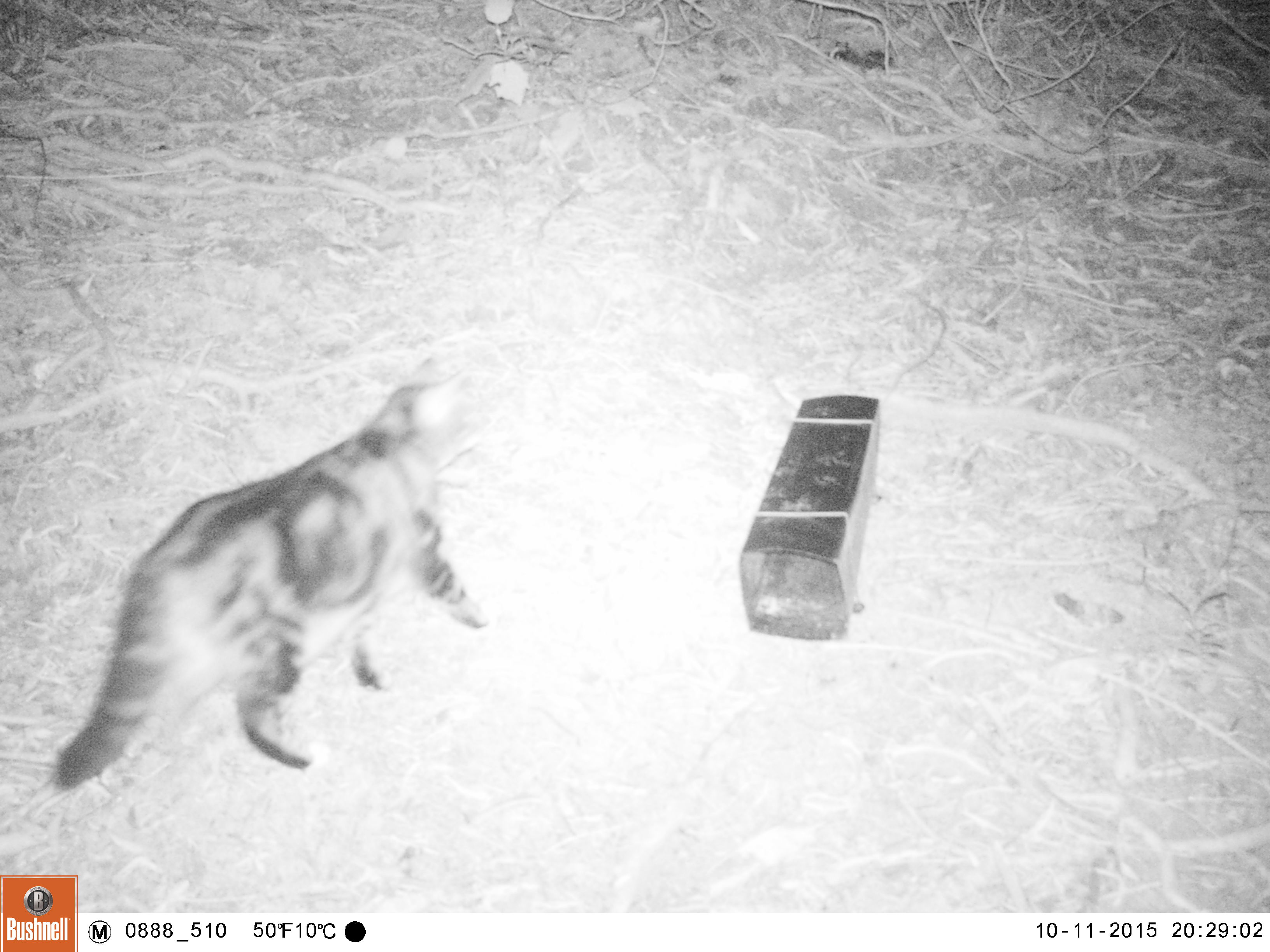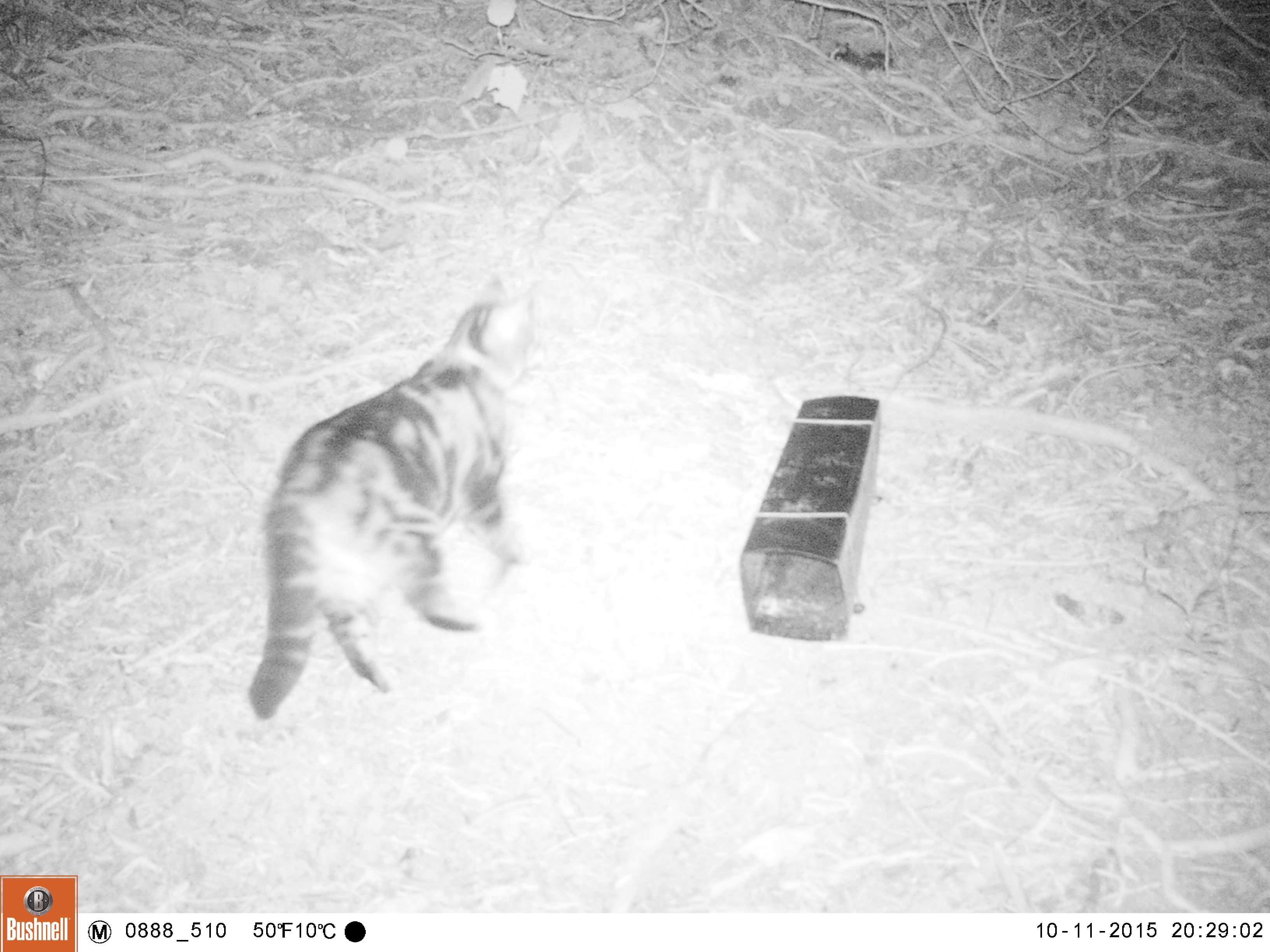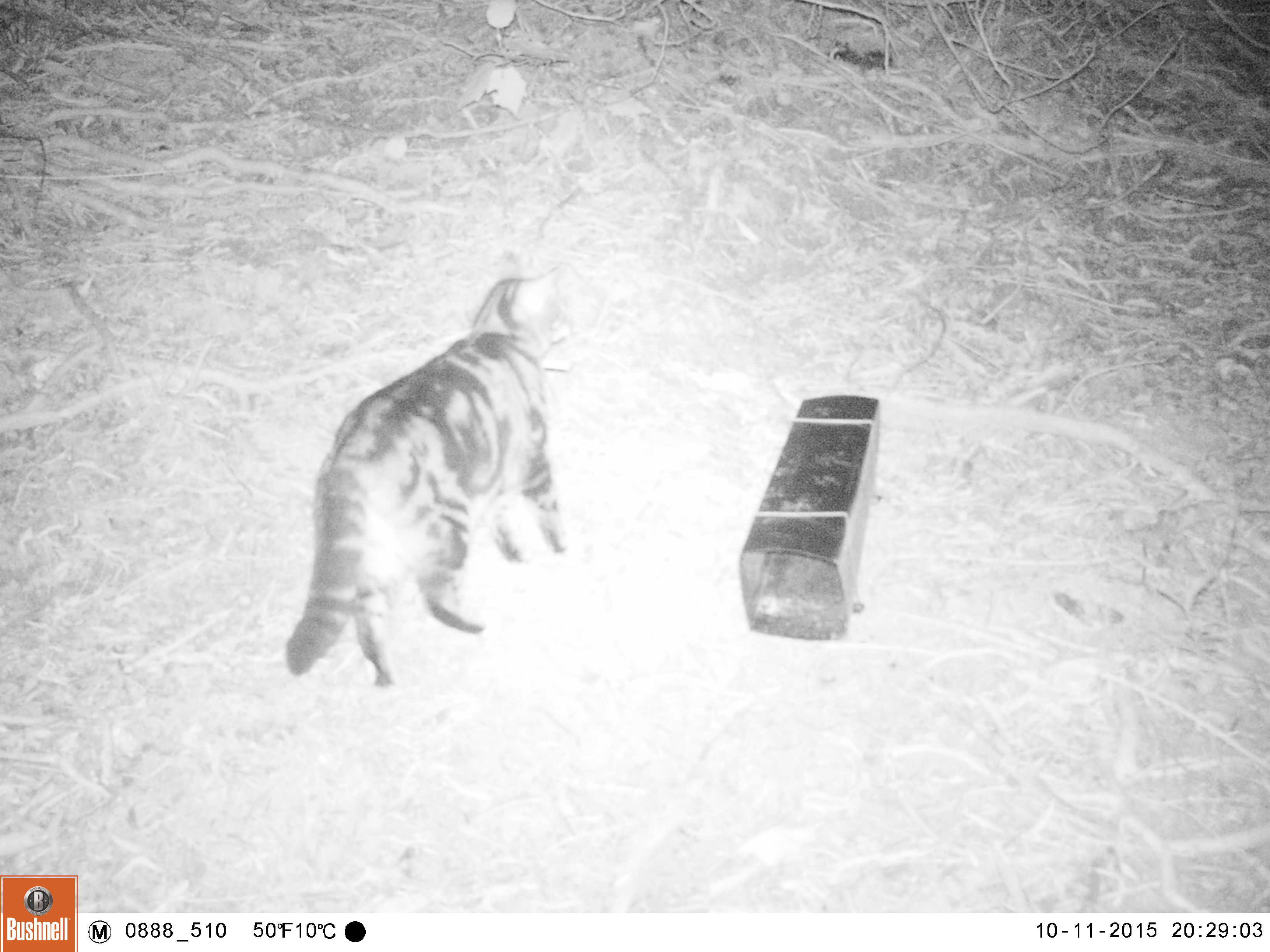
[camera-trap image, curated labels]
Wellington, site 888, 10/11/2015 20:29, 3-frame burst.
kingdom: Animalia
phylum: Chordata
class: Mammalia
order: Carnivora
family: Felidae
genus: Felis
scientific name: Felis catus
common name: cat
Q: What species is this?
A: Cat (Felis catus).